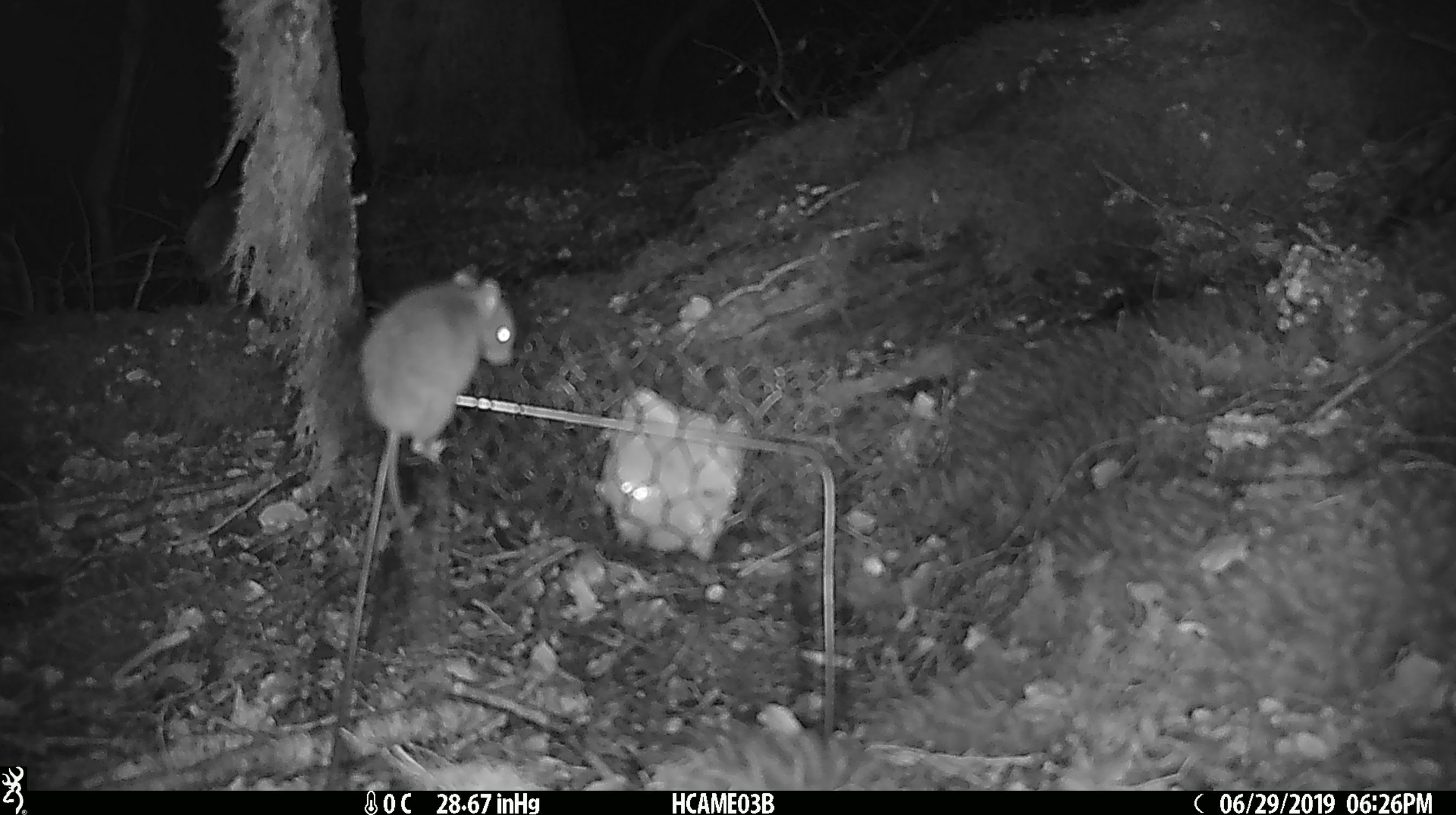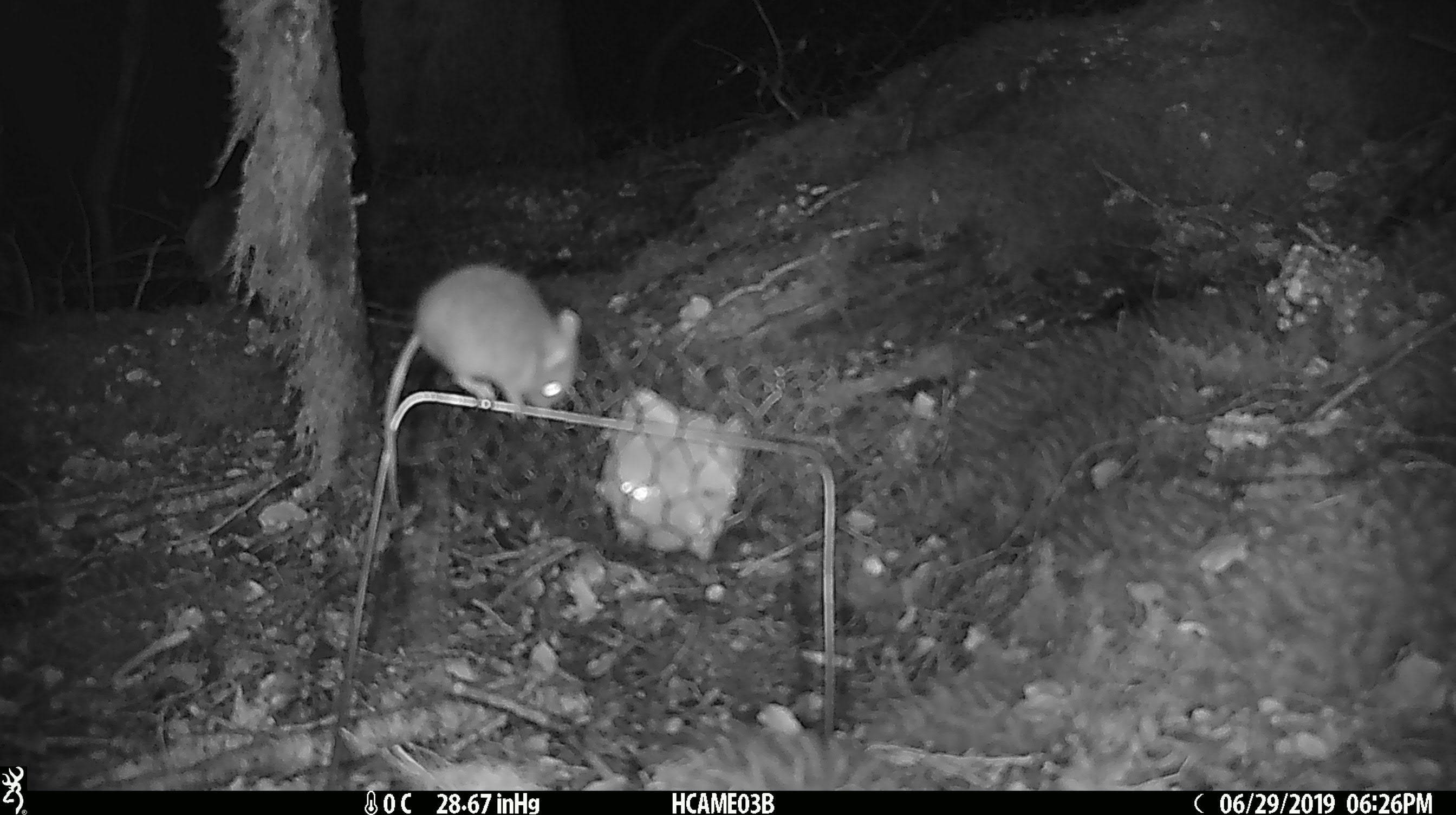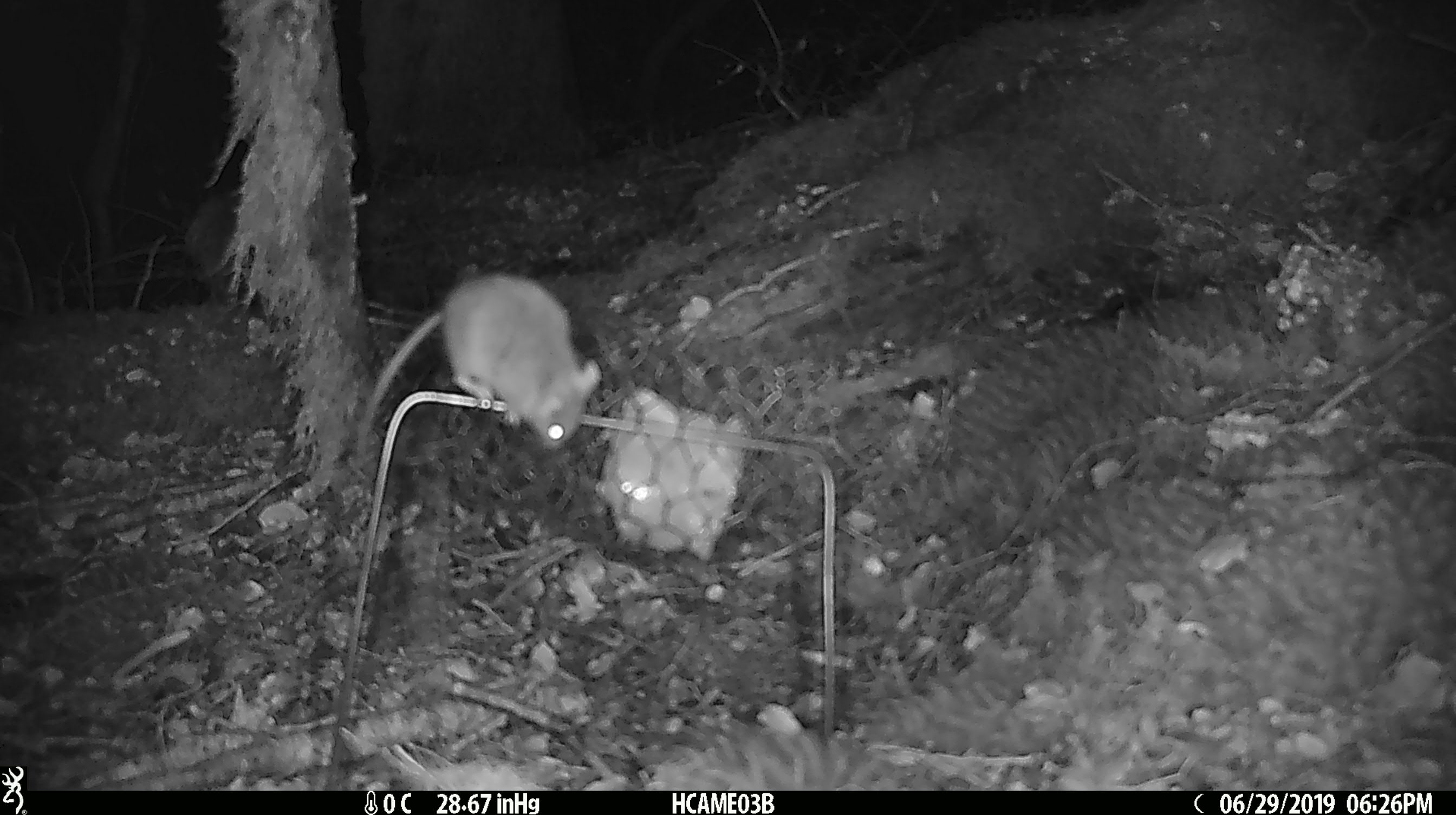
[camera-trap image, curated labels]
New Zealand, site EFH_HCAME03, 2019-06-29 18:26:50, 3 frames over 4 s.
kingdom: Animalia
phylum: Chordata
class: Mammalia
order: Rodentia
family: Muridae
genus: Mus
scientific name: Mus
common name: mouse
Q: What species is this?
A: Mouse (Mus).